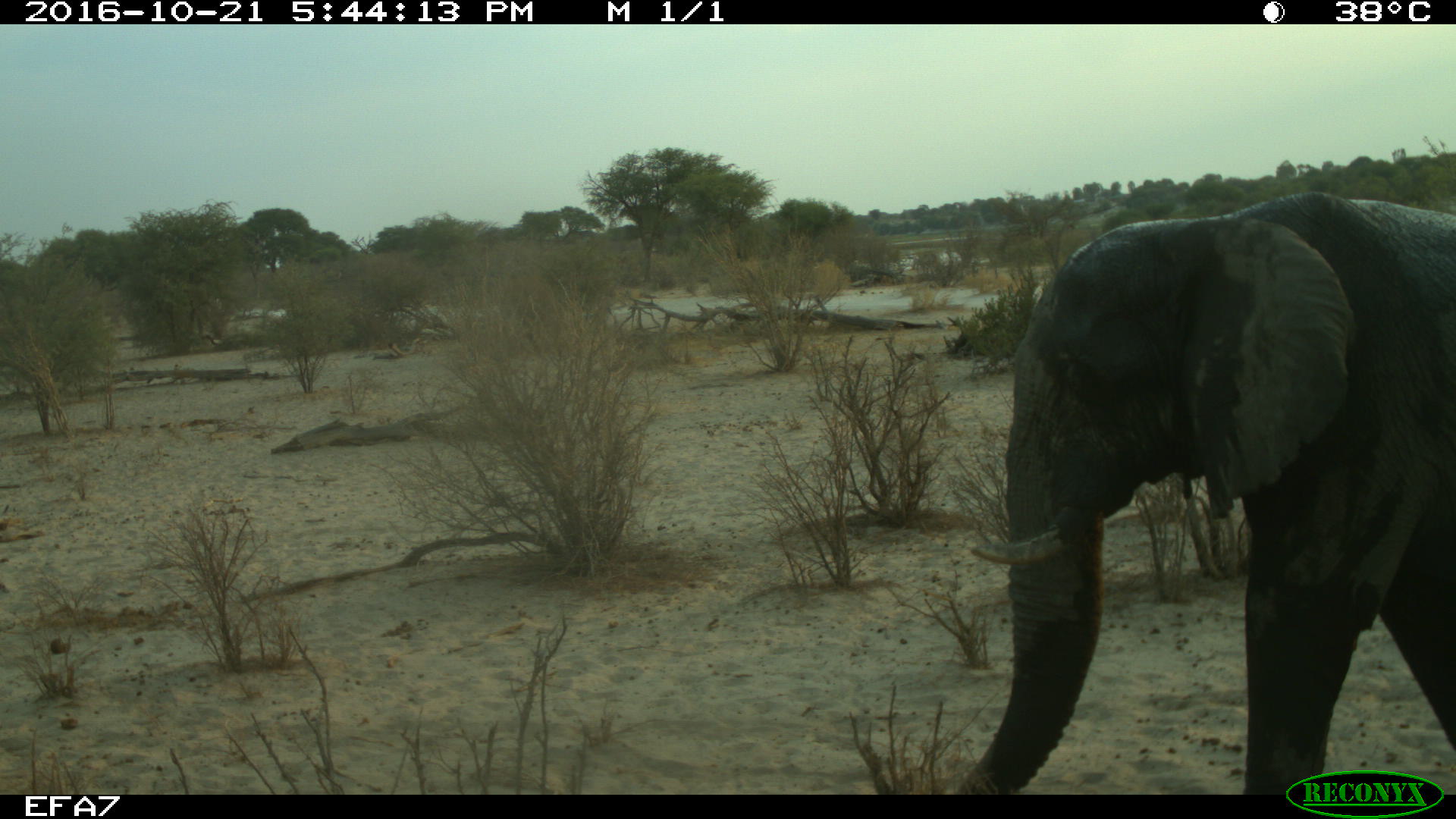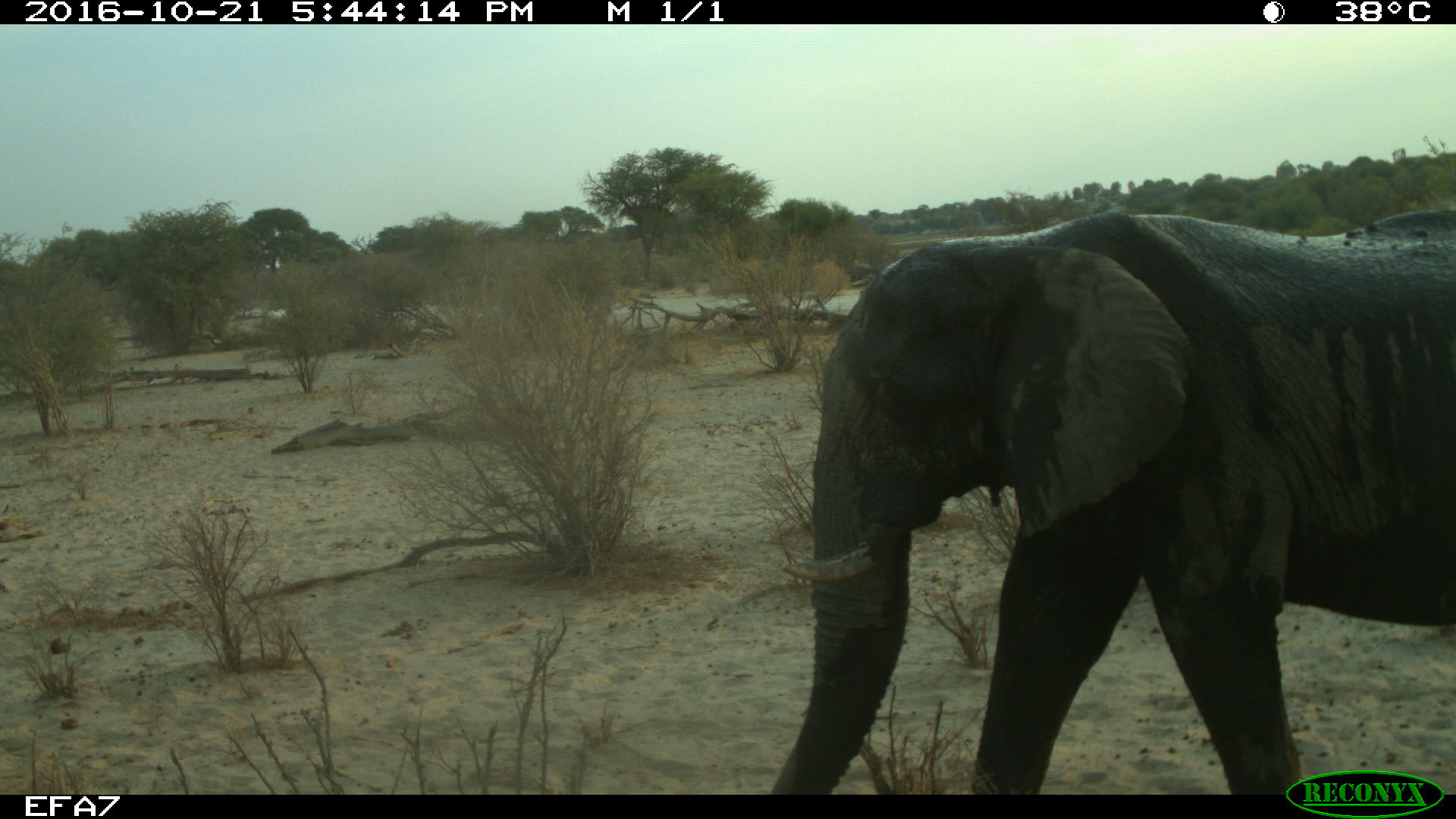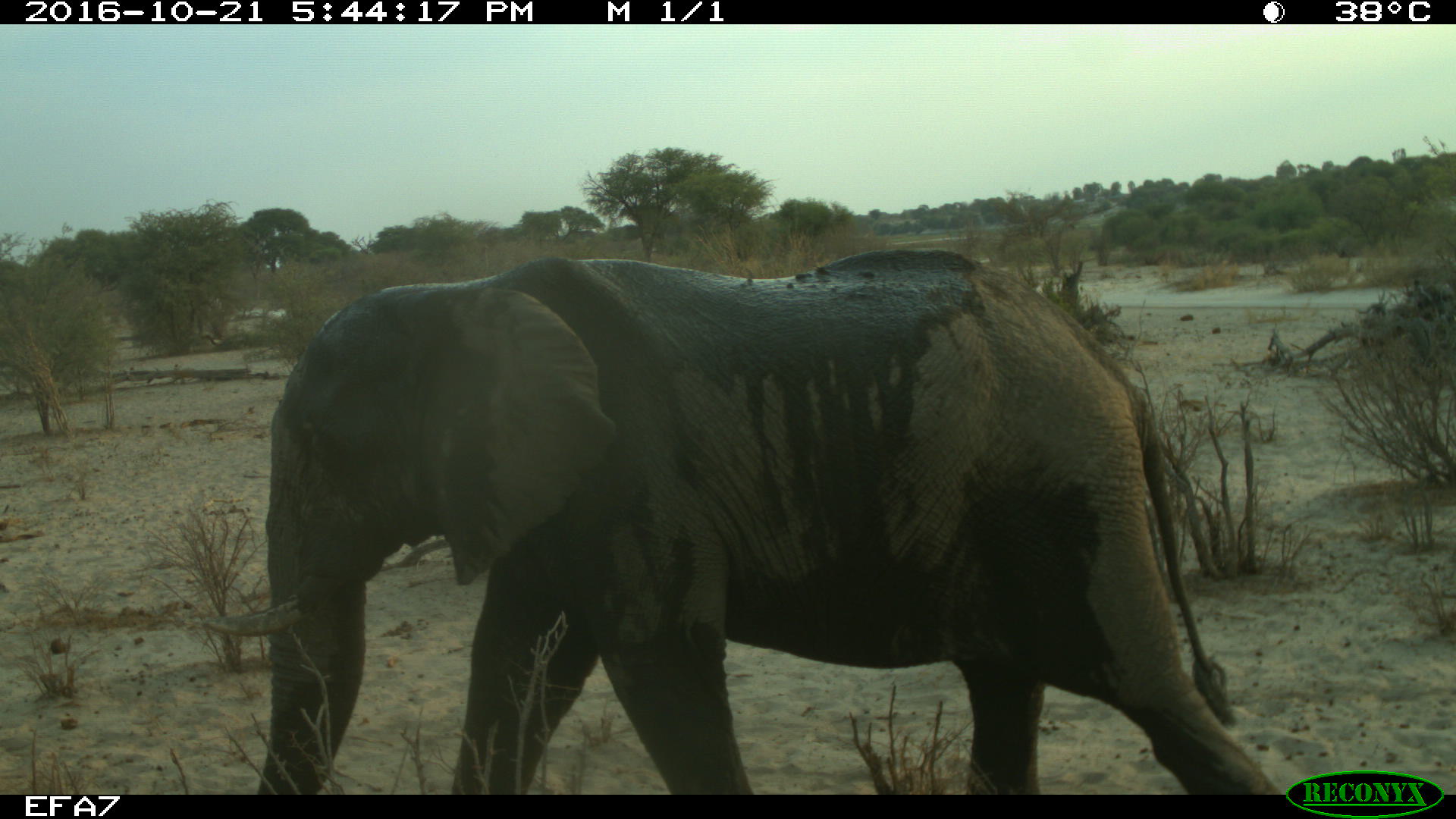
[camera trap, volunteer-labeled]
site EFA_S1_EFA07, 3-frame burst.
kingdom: Animalia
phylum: Chordata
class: Mammalia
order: Proboscidea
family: Elephantidae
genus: Loxodonta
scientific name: Loxodonta africana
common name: african bush elephant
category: elephant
Elephant (african bush elephant) (Loxodonta africana), count 1. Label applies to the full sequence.